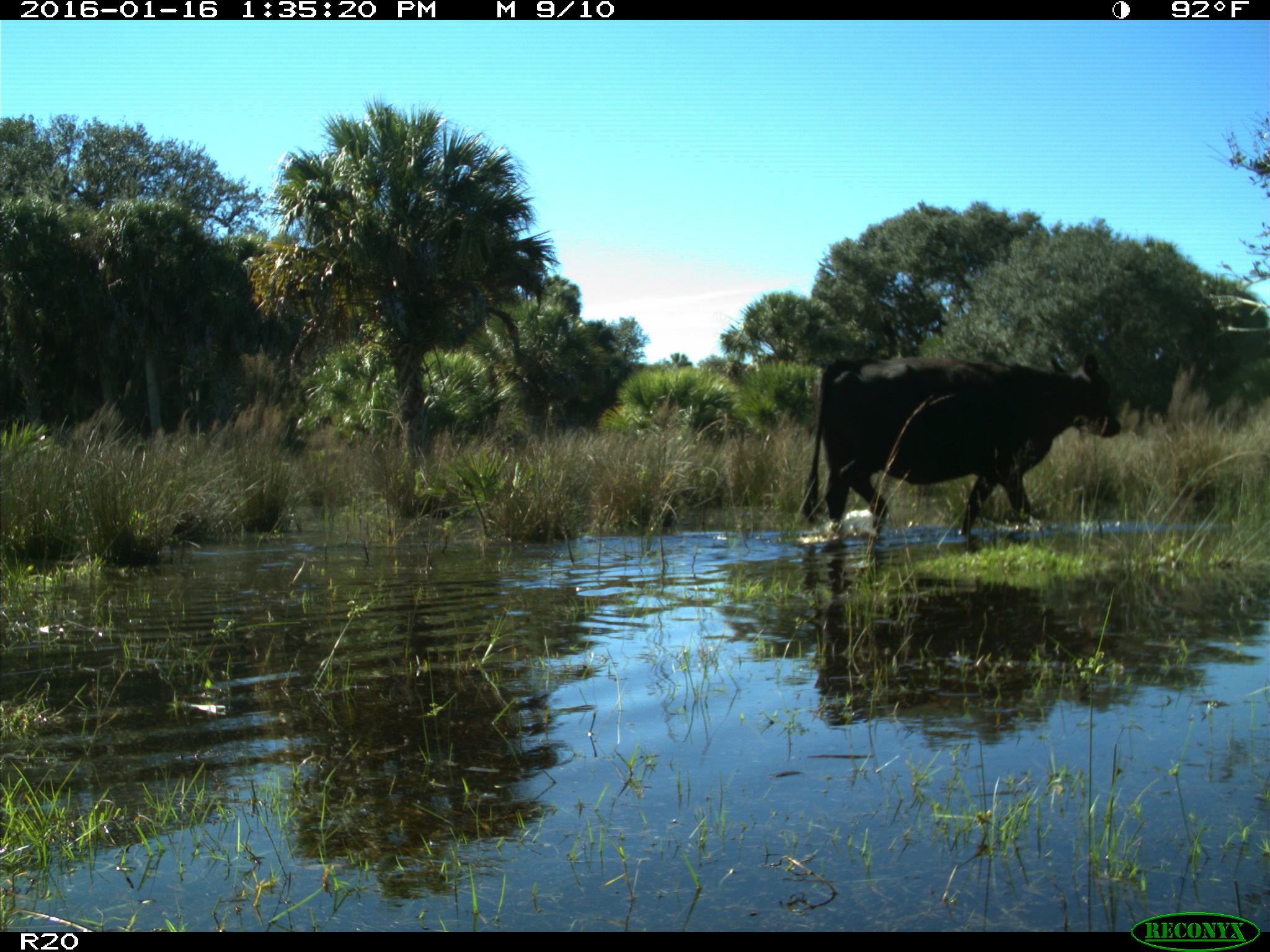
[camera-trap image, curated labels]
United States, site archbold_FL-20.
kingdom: Animalia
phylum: Chordata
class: Mammalia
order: Artiodactyla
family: Bovidae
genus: Bos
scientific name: Bos taurus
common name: domestic cow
Bos taurus (domestic cow).